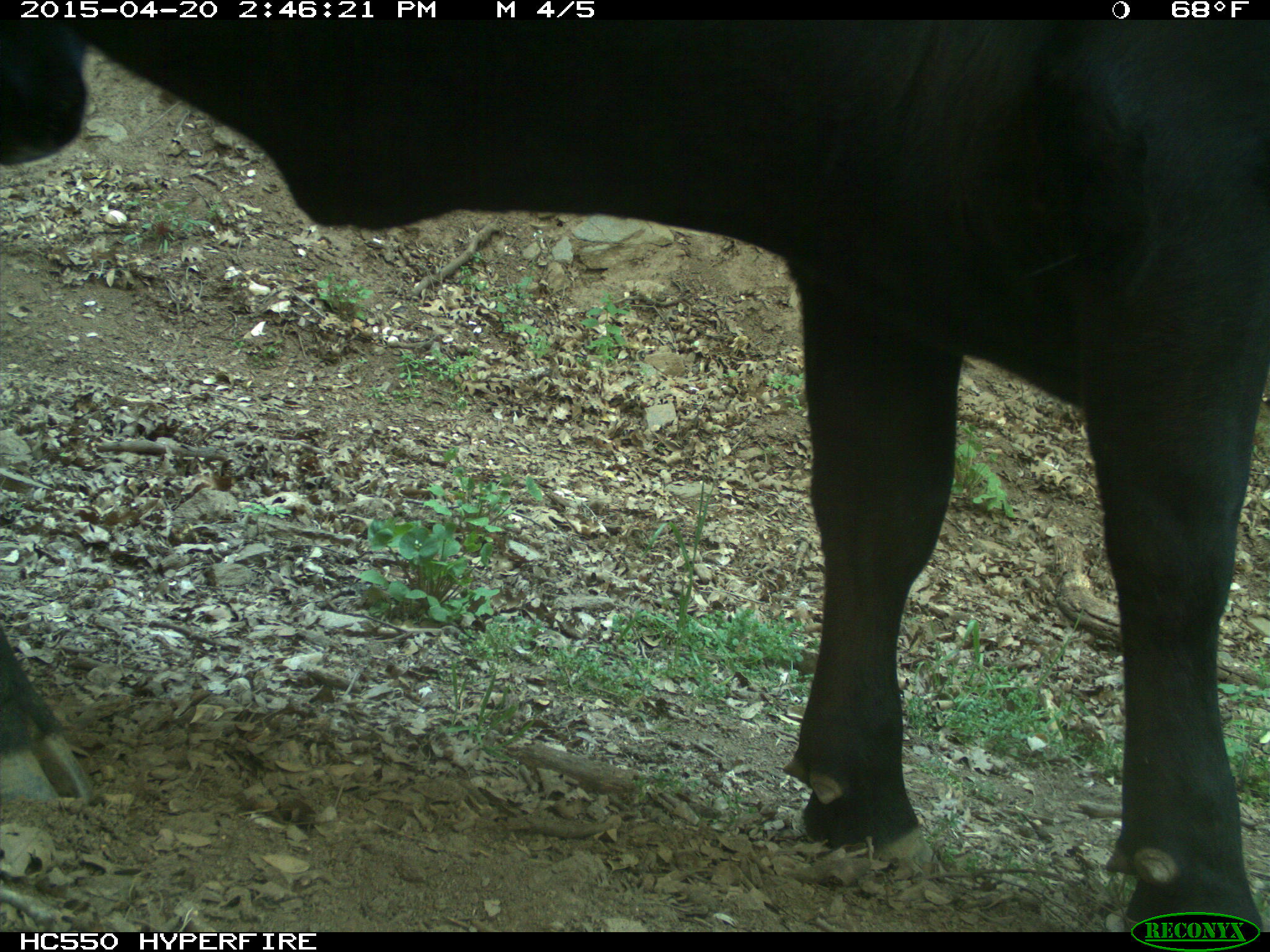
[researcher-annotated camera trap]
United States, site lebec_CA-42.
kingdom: Animalia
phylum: Chordata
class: Mammalia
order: Artiodactyla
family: Bovidae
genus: Bos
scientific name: Bos taurus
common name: domestic cow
Bos taurus (domestic cow).